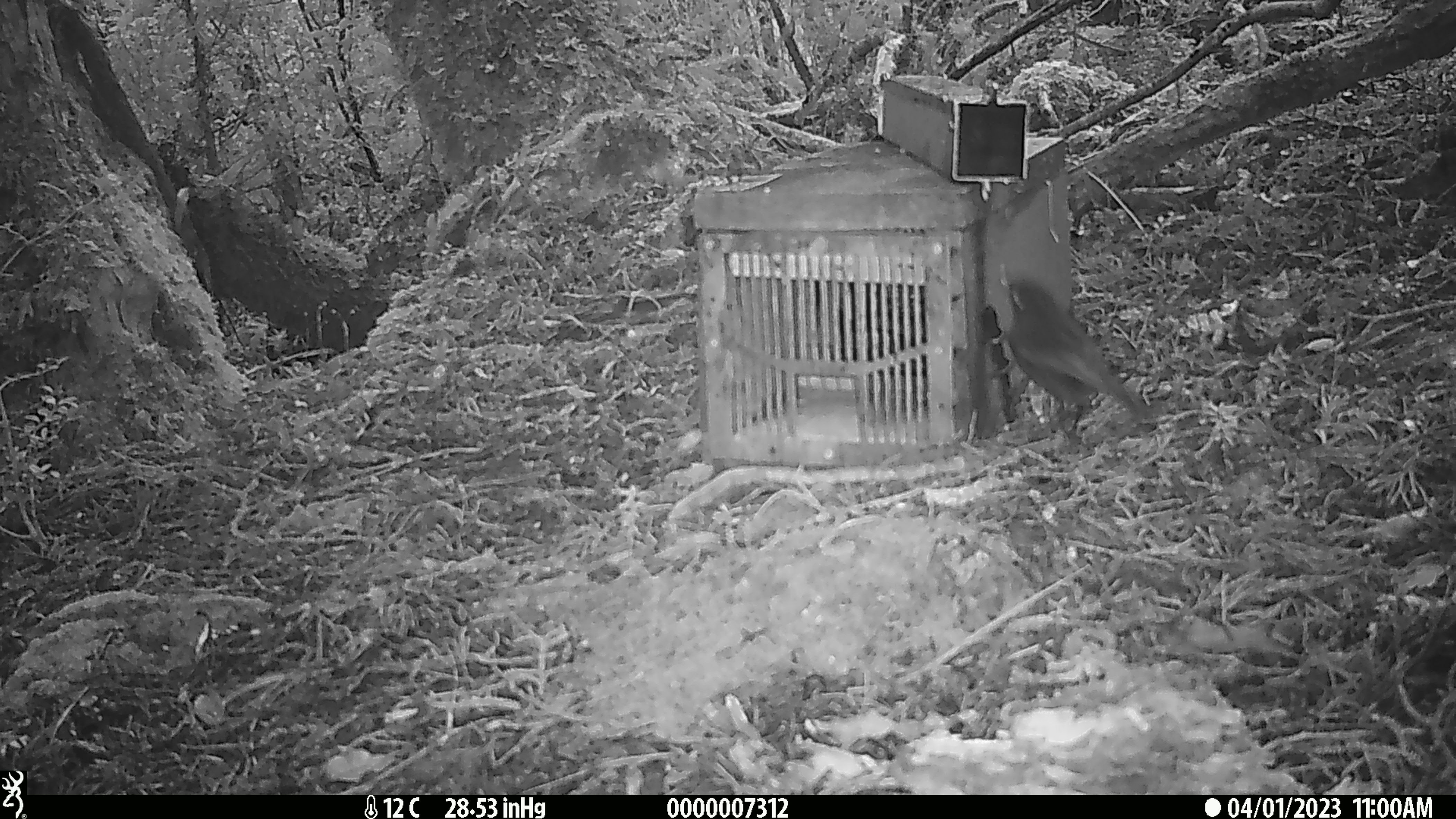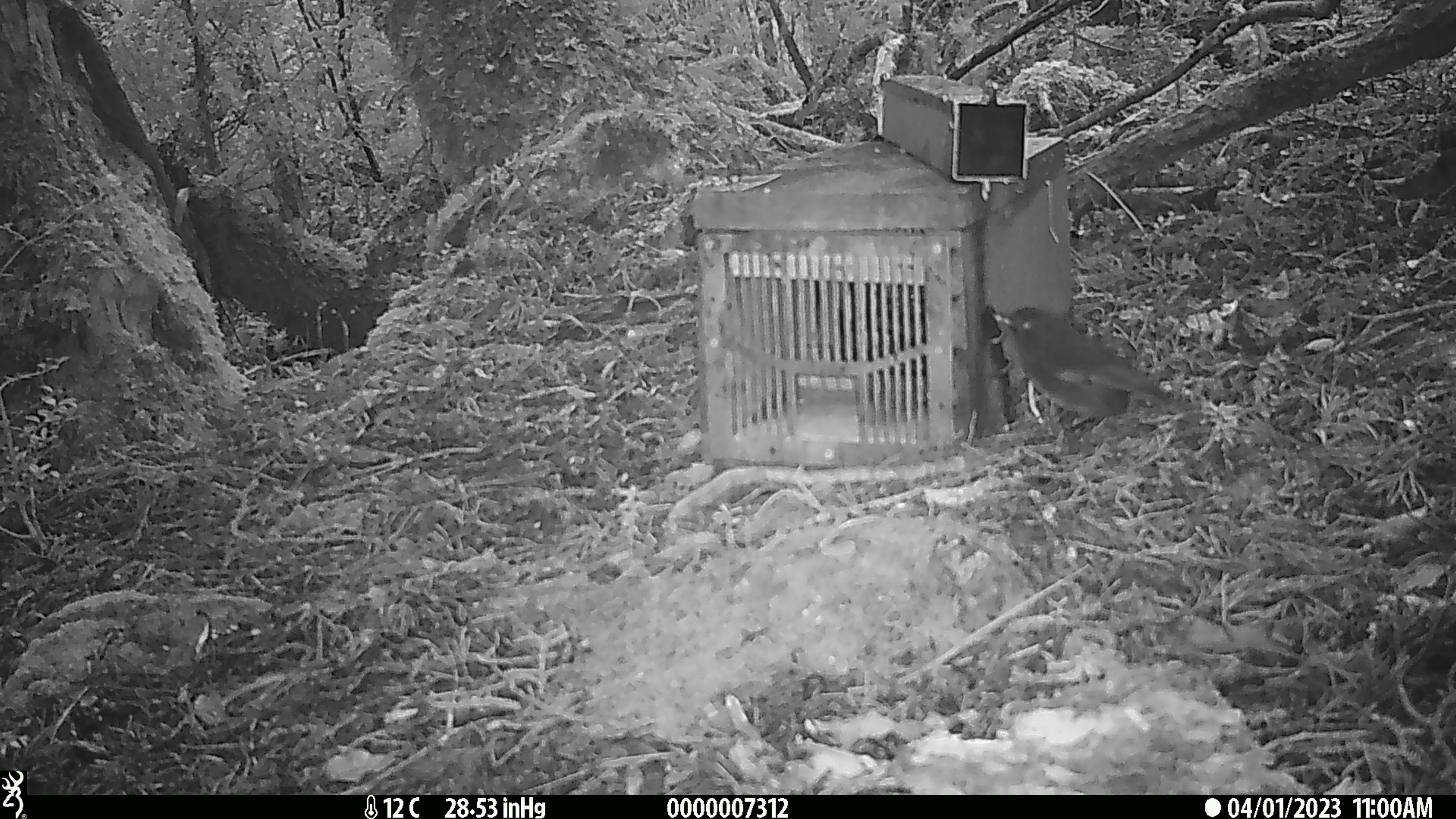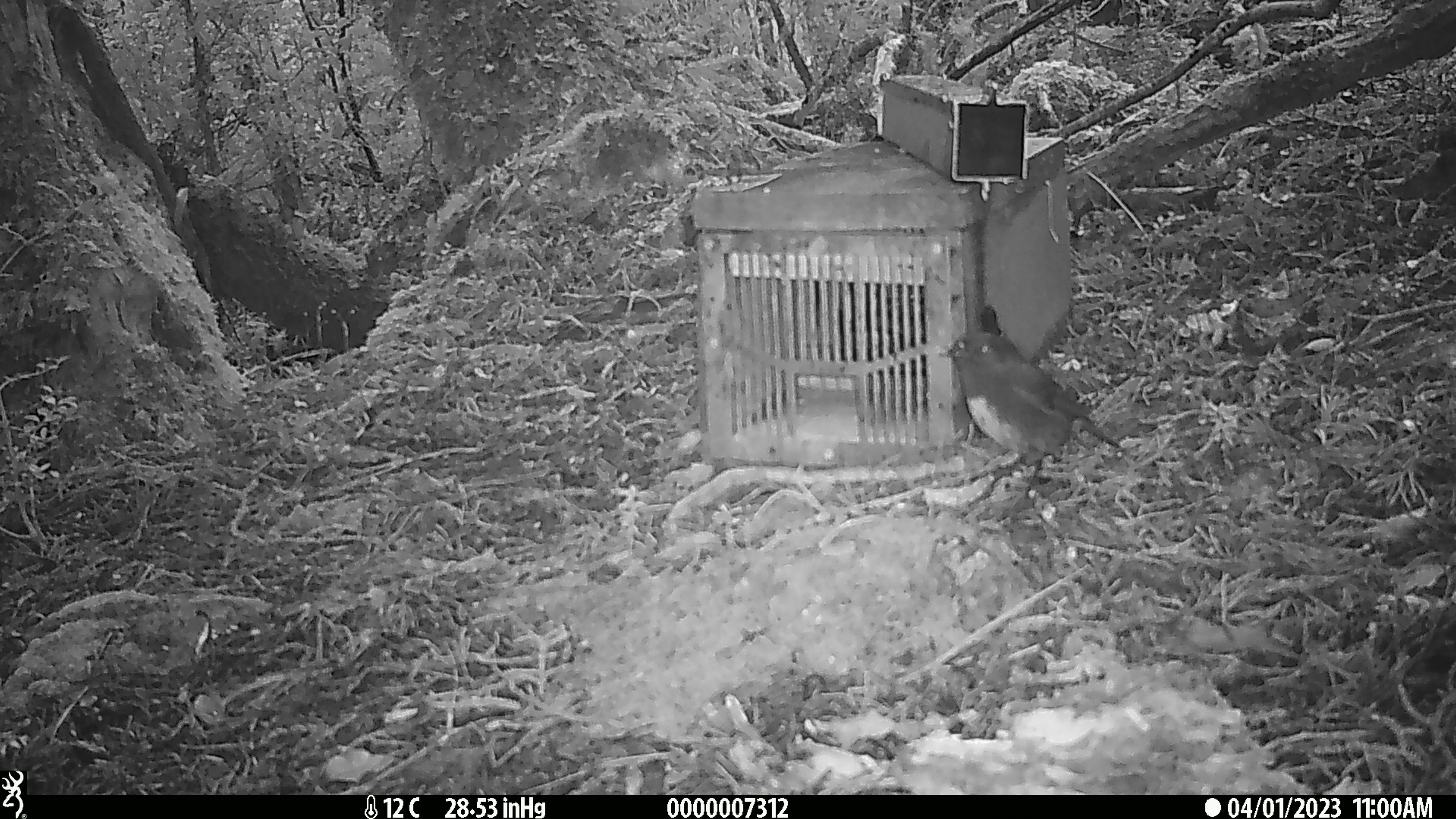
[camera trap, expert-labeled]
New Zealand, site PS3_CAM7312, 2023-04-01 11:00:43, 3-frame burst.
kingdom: Animalia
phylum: Chordata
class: Aves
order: Passeriformes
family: Petroicidae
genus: Petroica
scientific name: Petroica australis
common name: new zealand robin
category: robin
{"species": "robin (new zealand robin) (Petroica australis)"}